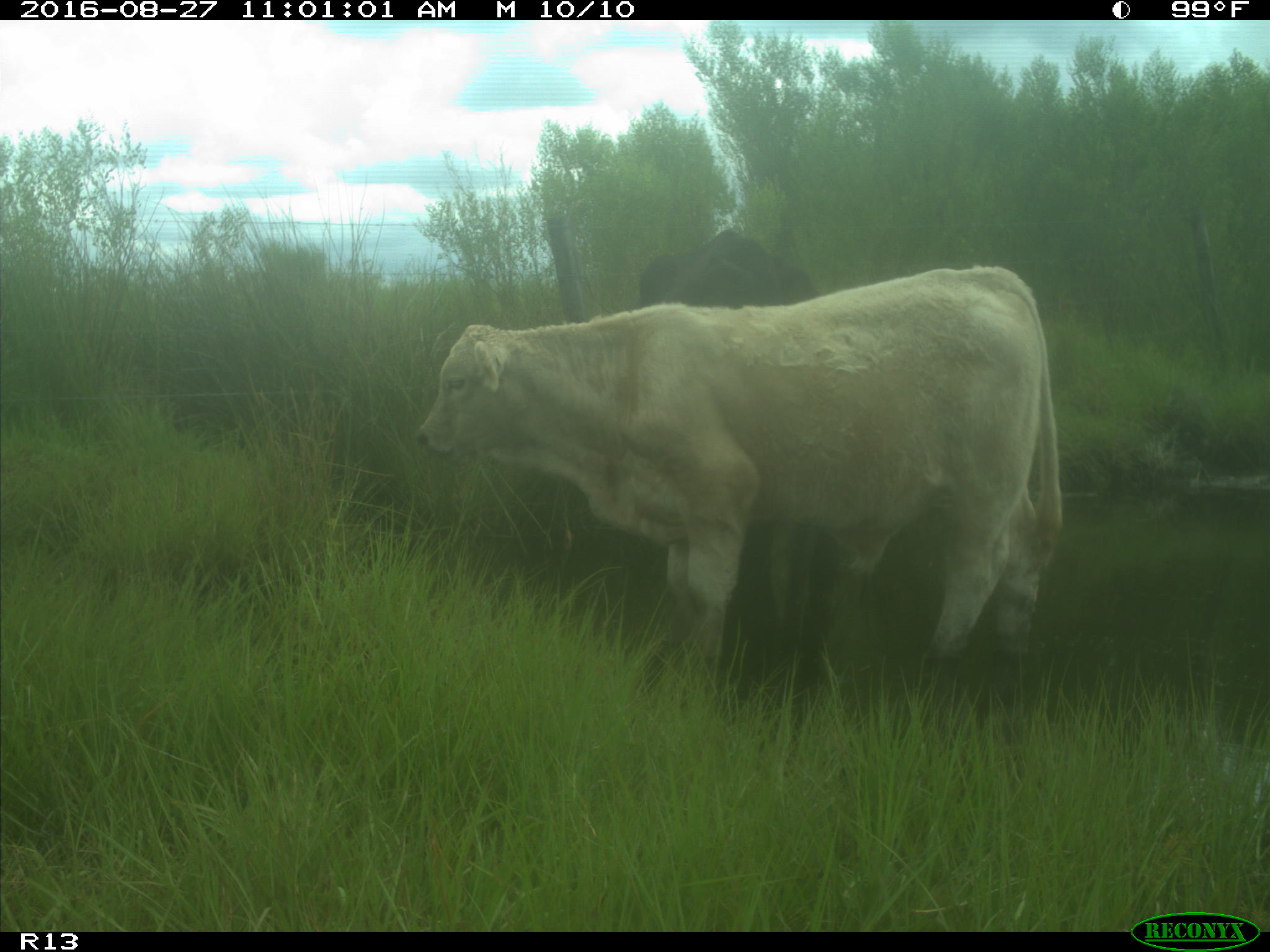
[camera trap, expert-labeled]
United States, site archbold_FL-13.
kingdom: Animalia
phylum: Chordata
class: Mammalia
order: Artiodactyla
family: Bovidae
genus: Bos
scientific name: Bos taurus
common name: domestic cow